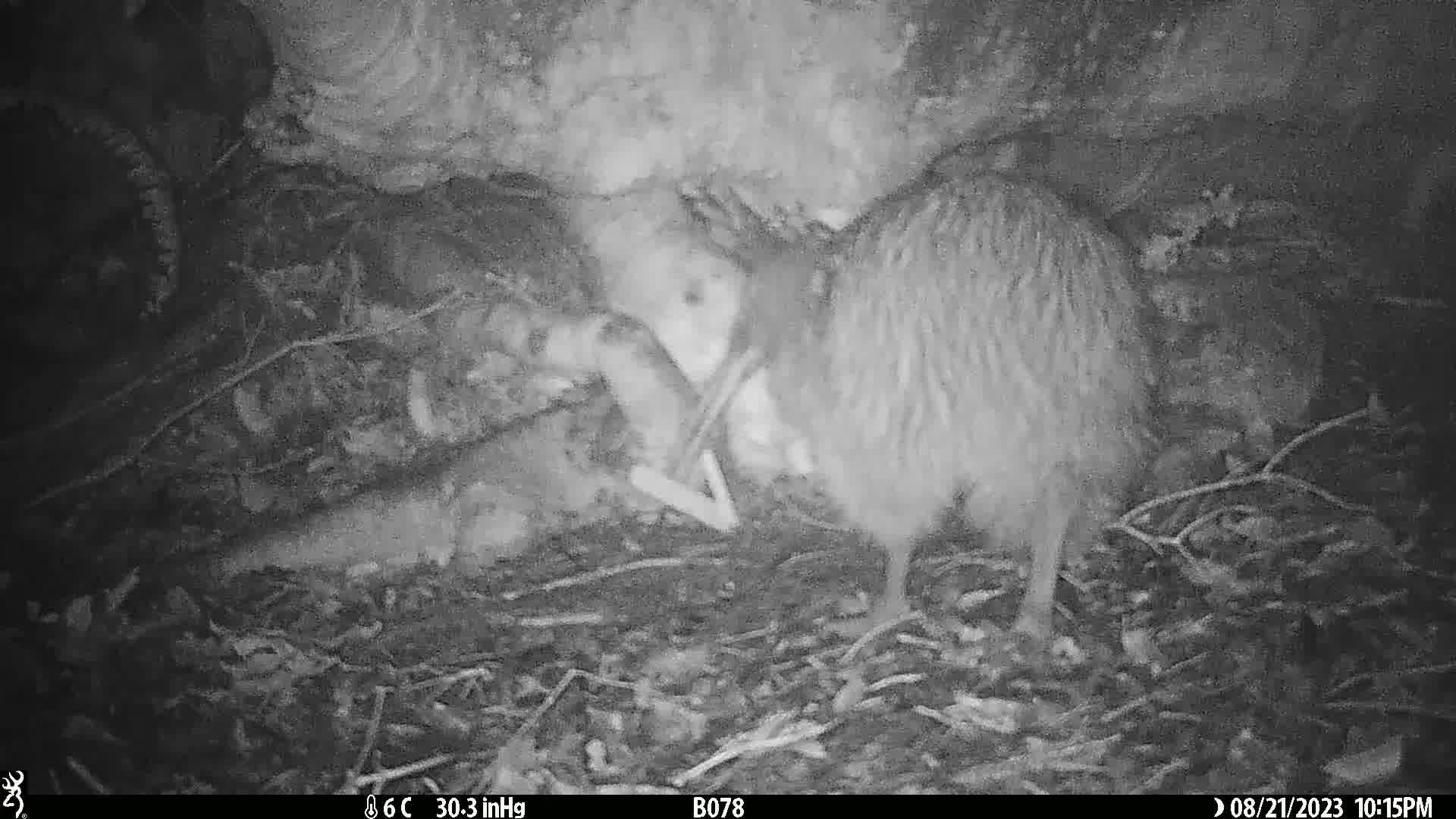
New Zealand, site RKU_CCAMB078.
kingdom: Animalia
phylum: Chordata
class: Aves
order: Apterygiformes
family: Apterygidae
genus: Apteryx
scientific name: Apteryx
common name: kiwi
Kiwi (Apteryx).